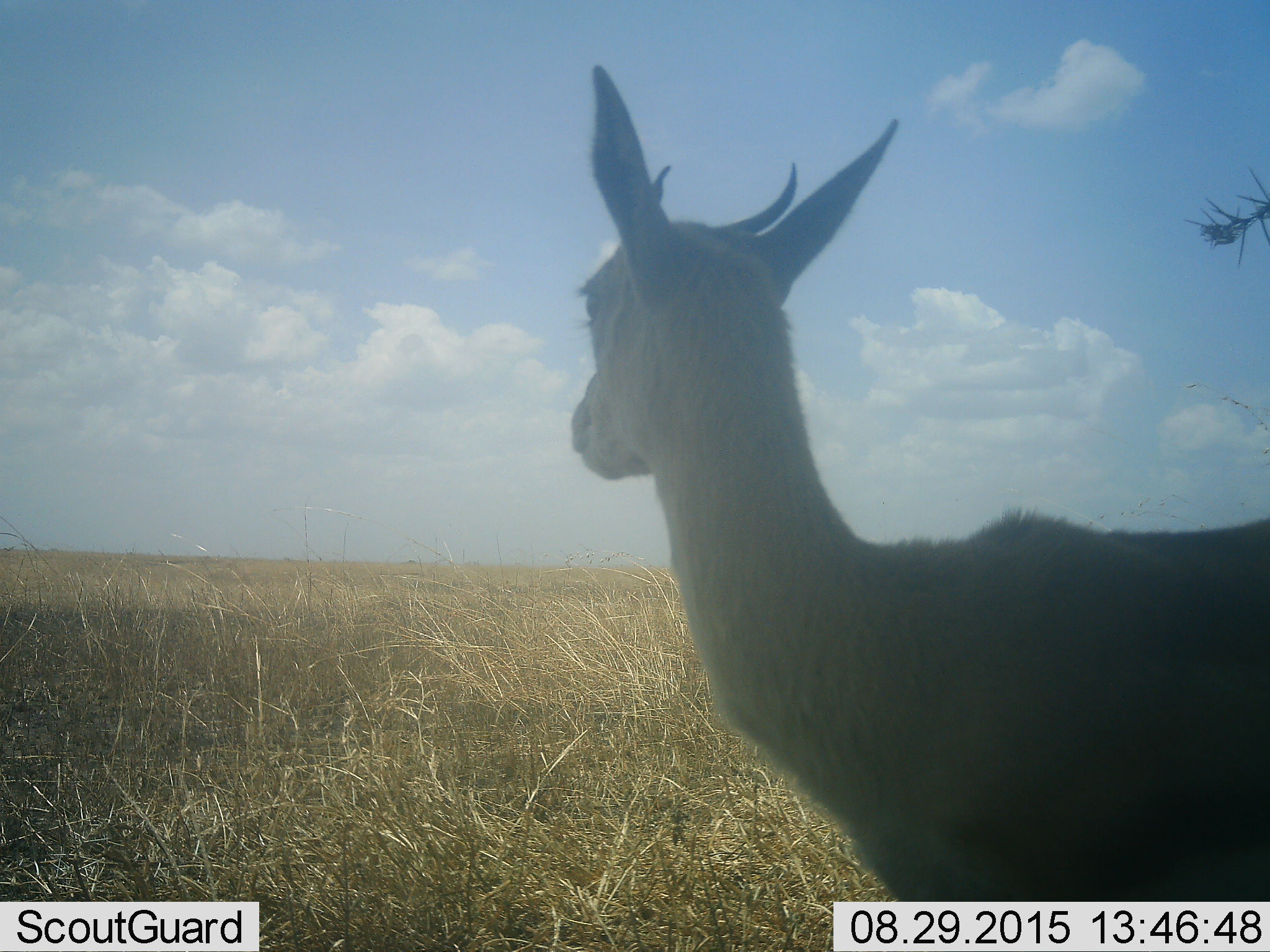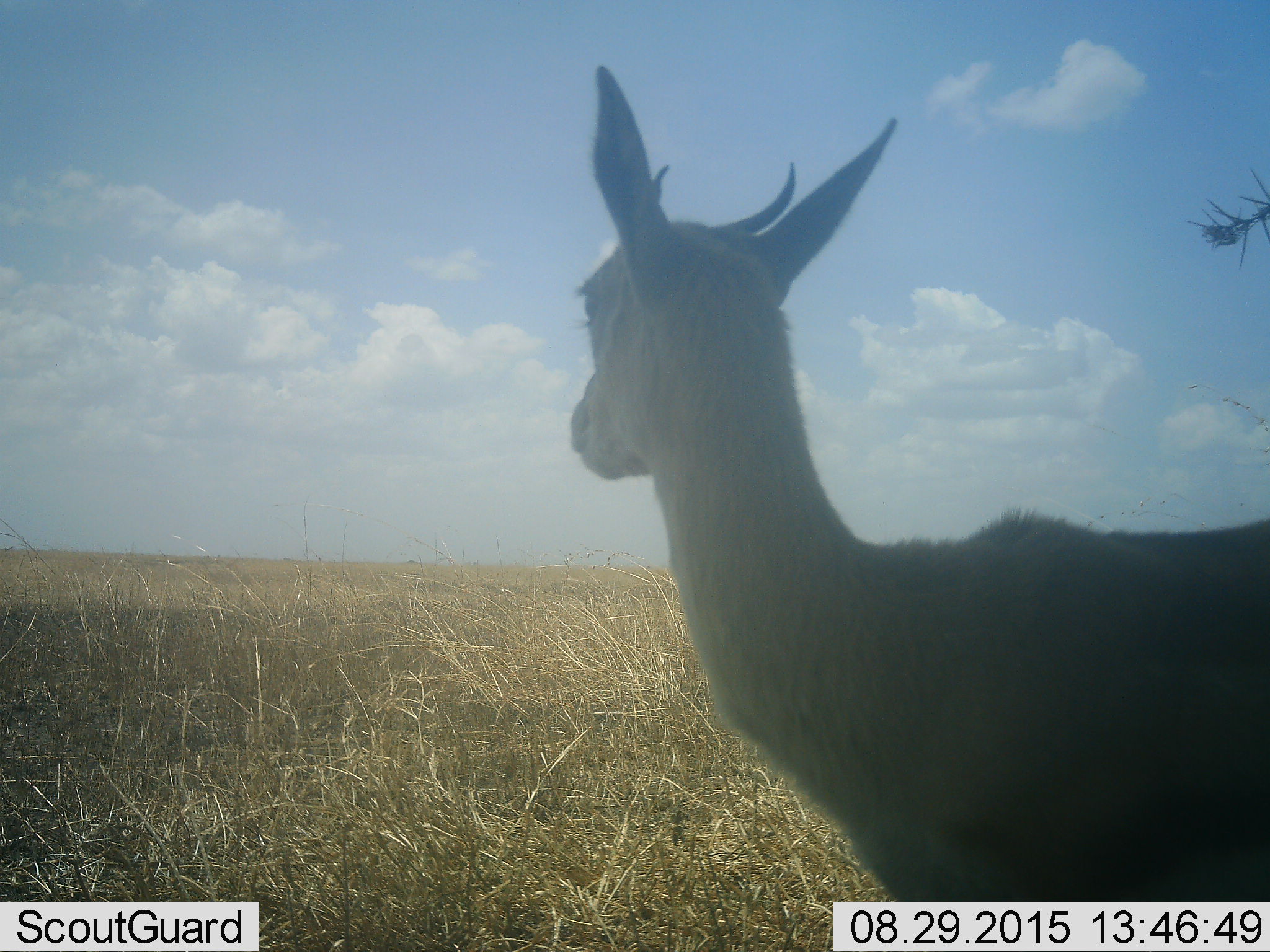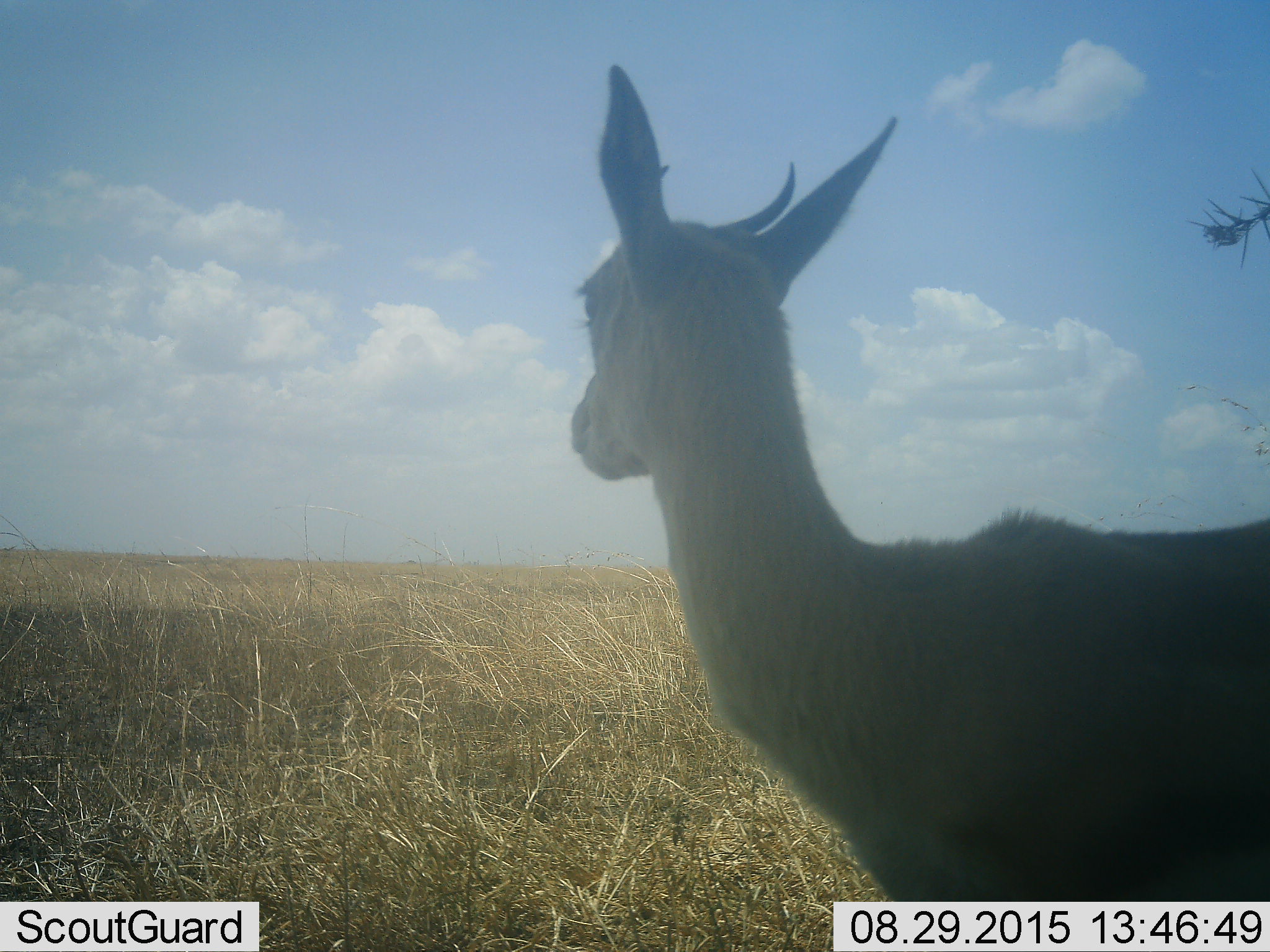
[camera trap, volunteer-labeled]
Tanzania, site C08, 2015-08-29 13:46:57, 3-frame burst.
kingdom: Animalia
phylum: Chordata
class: Mammalia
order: Artiodactyla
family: Bovidae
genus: Eudorcas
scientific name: Eudorcas thomsonii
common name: thomson's gazelle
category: gazellethomsons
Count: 1.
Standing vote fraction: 100%.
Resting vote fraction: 0%.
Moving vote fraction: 0%.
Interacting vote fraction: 0%.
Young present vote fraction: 0%.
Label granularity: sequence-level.